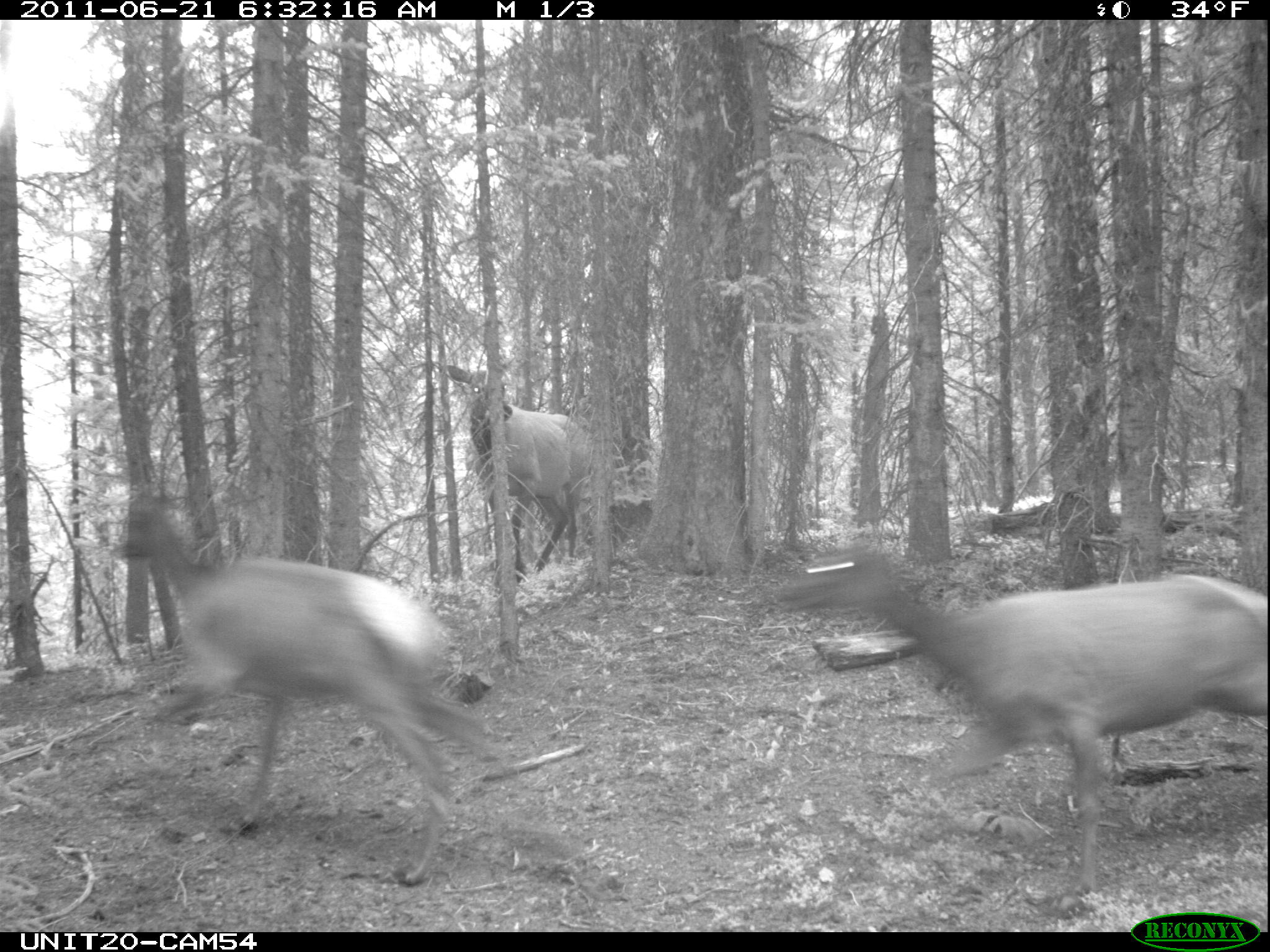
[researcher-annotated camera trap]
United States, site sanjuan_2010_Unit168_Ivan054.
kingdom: Animalia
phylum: Chordata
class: Mammalia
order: Artiodactyla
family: Cervidae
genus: Cervus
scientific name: Cervus elaphus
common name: red deer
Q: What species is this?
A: Cervus elaphus (red deer).